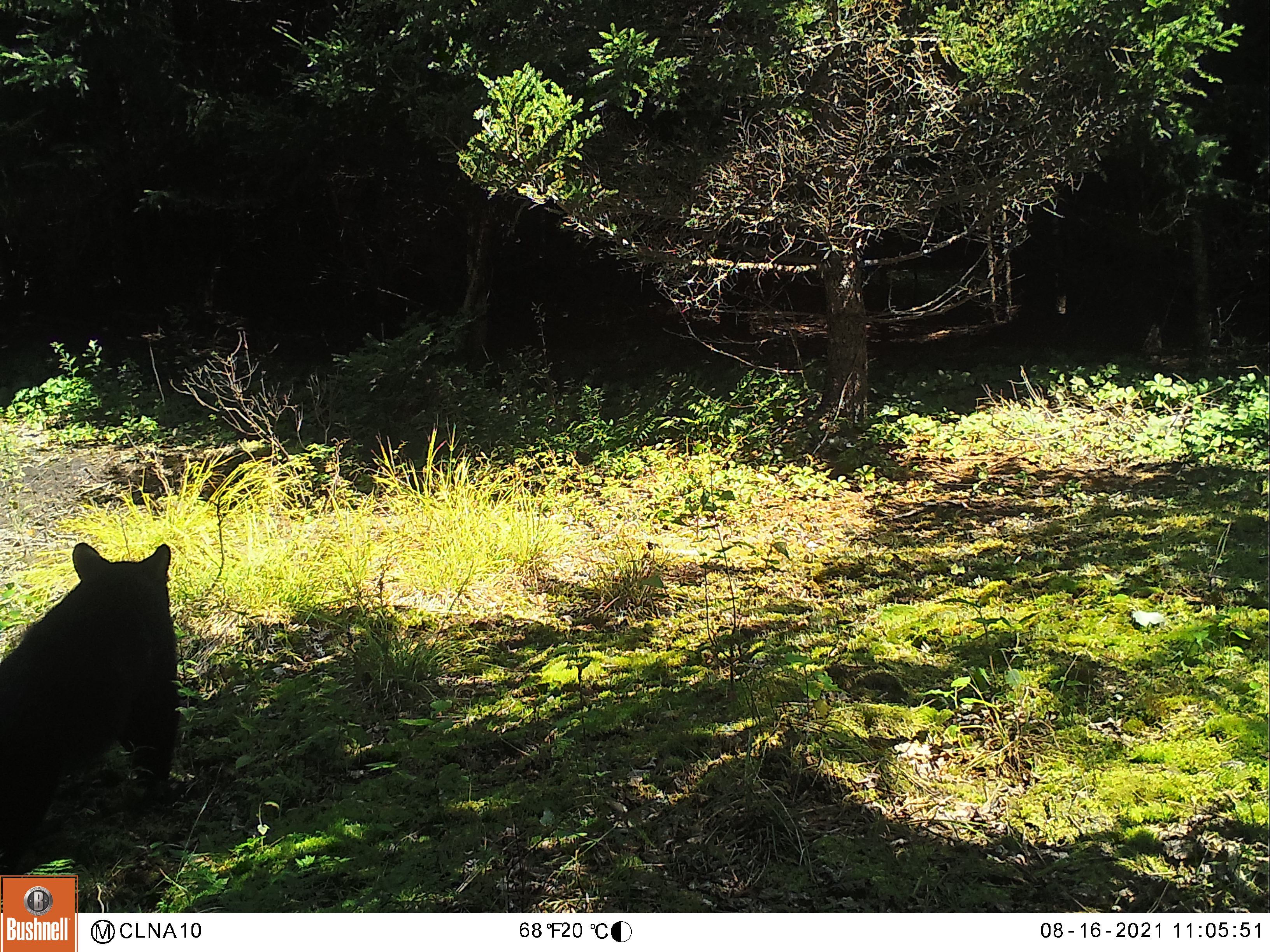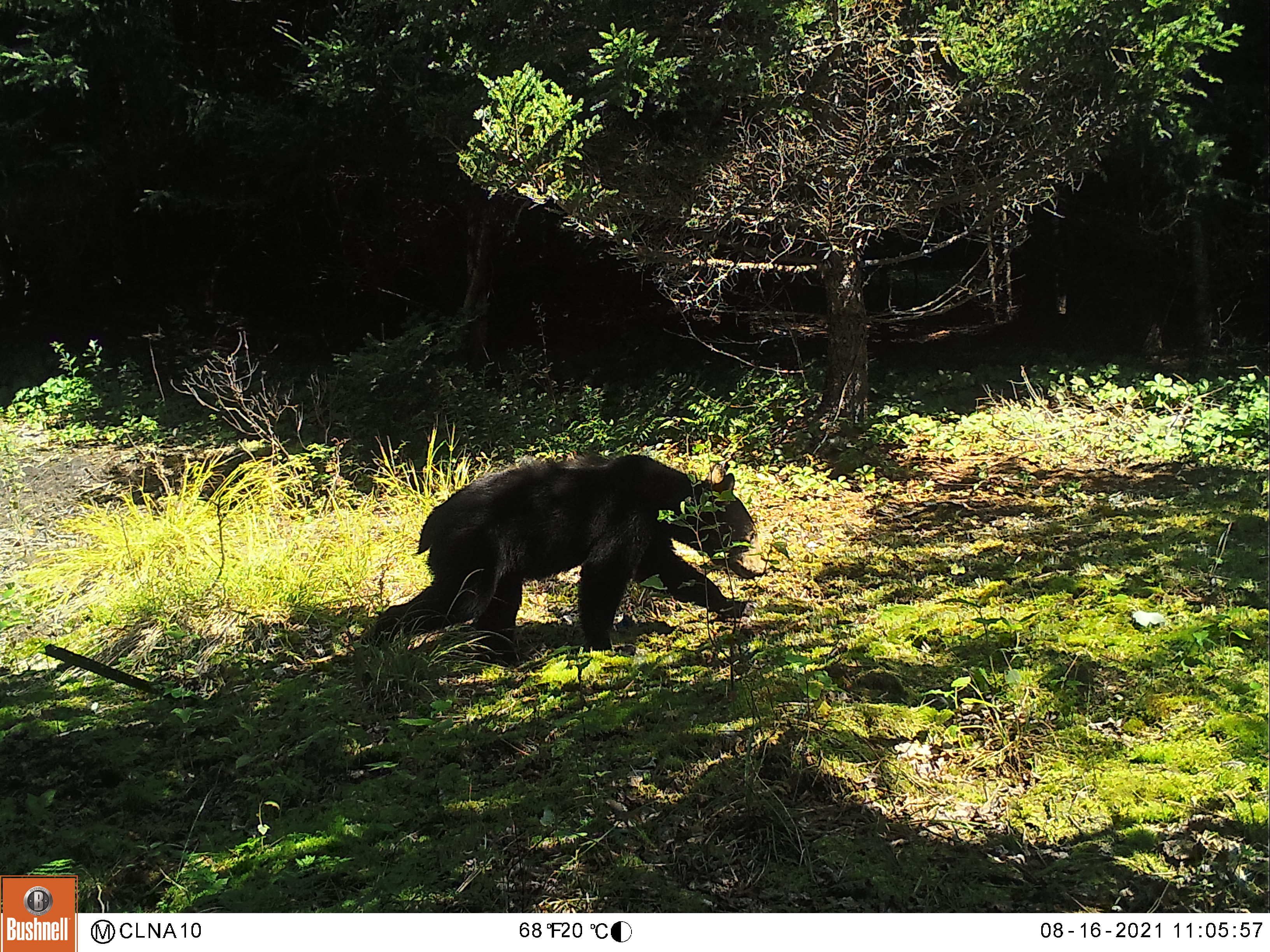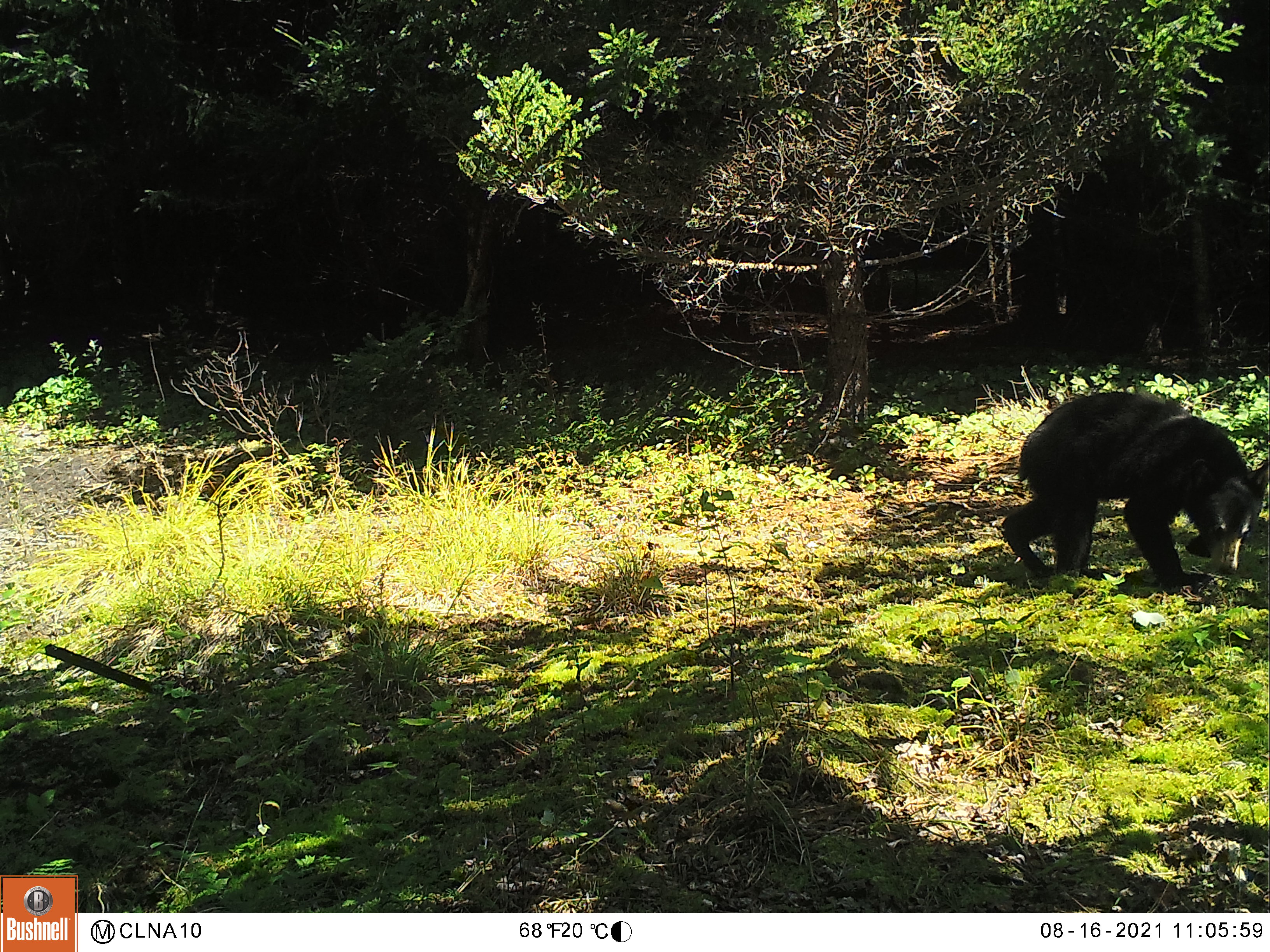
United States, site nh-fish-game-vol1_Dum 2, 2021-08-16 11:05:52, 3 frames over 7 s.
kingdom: Animalia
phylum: Chordata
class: Mammalia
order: Carnivora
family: Ursidae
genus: Ursus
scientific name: Ursus americanus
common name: black bear